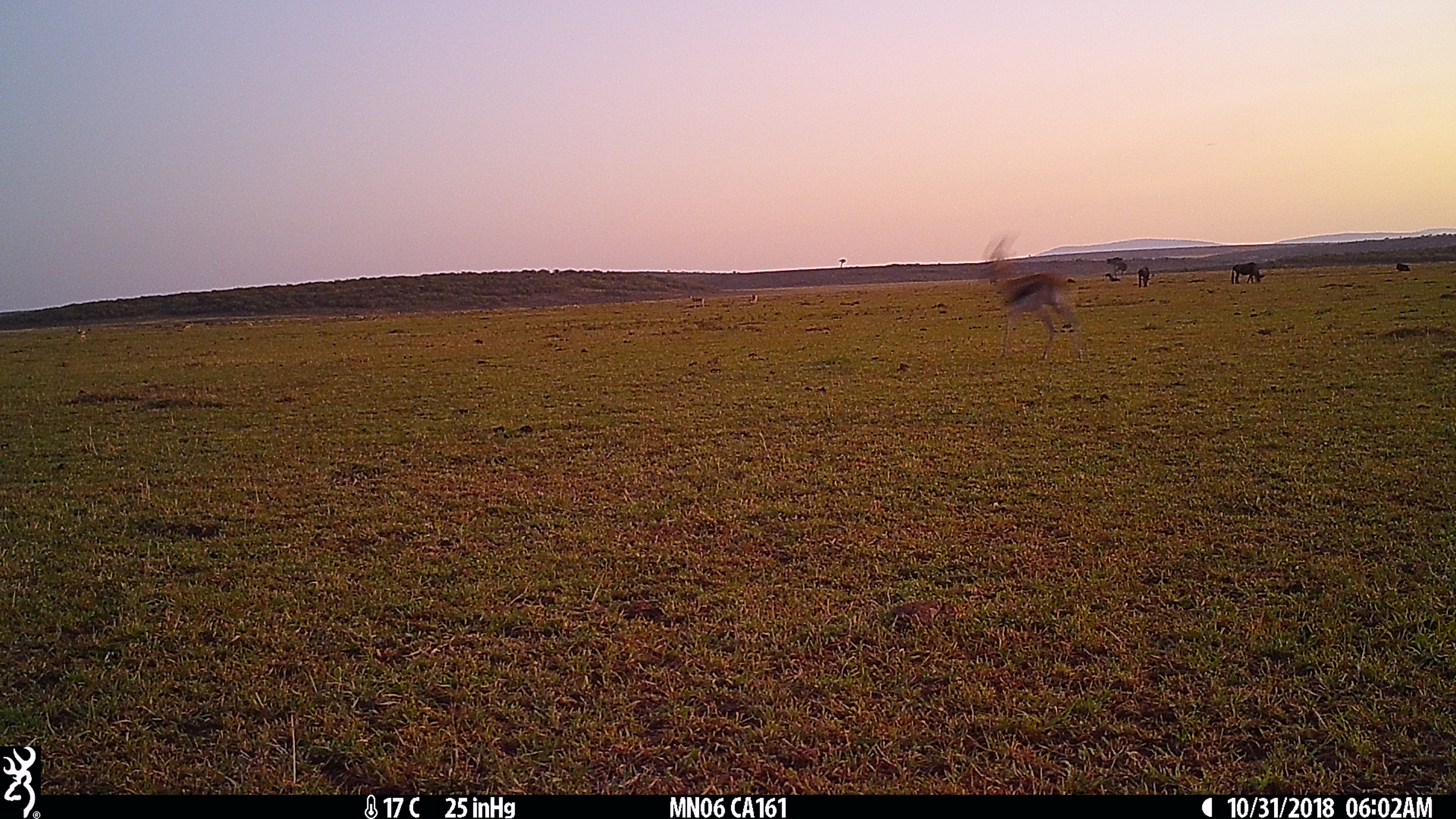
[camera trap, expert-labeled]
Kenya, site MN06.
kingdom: Animalia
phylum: Chordata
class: Mammalia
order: Artiodactyla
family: Bovidae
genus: Eudorcas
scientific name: Eudorcas thomsonii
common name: thomon's gazelle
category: gazelle thomsons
Gazelle thomsons (thomon's gazelle) (Eudorcas thomsonii).